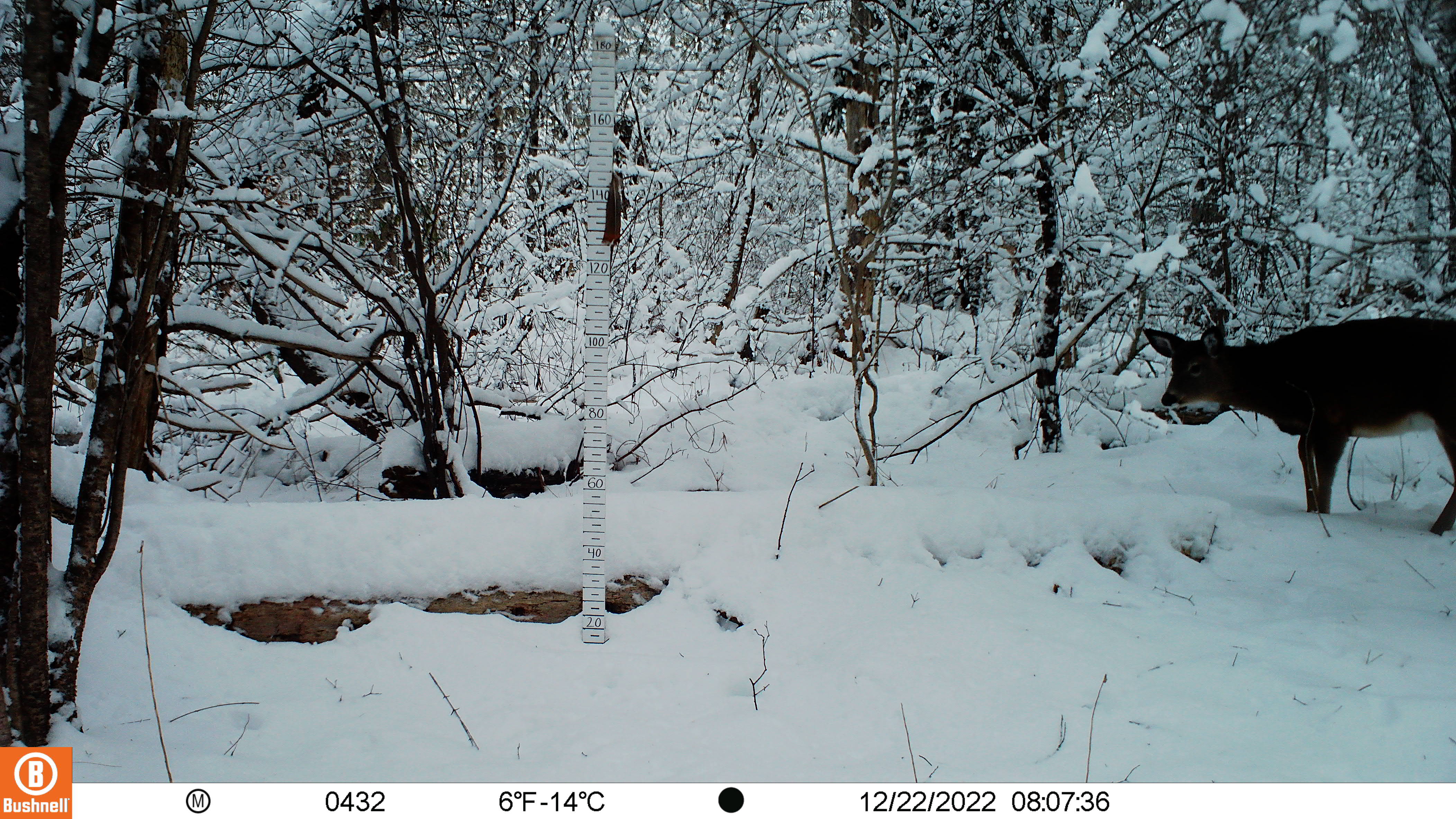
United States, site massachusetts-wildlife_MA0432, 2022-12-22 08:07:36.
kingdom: Animalia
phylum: Chordata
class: Mammalia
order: Artiodactyla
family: Cervidae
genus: Odocoileus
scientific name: Odocoileus virginianus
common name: white-tailed deer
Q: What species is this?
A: White-tailed deer (Odocoileus virginianus).